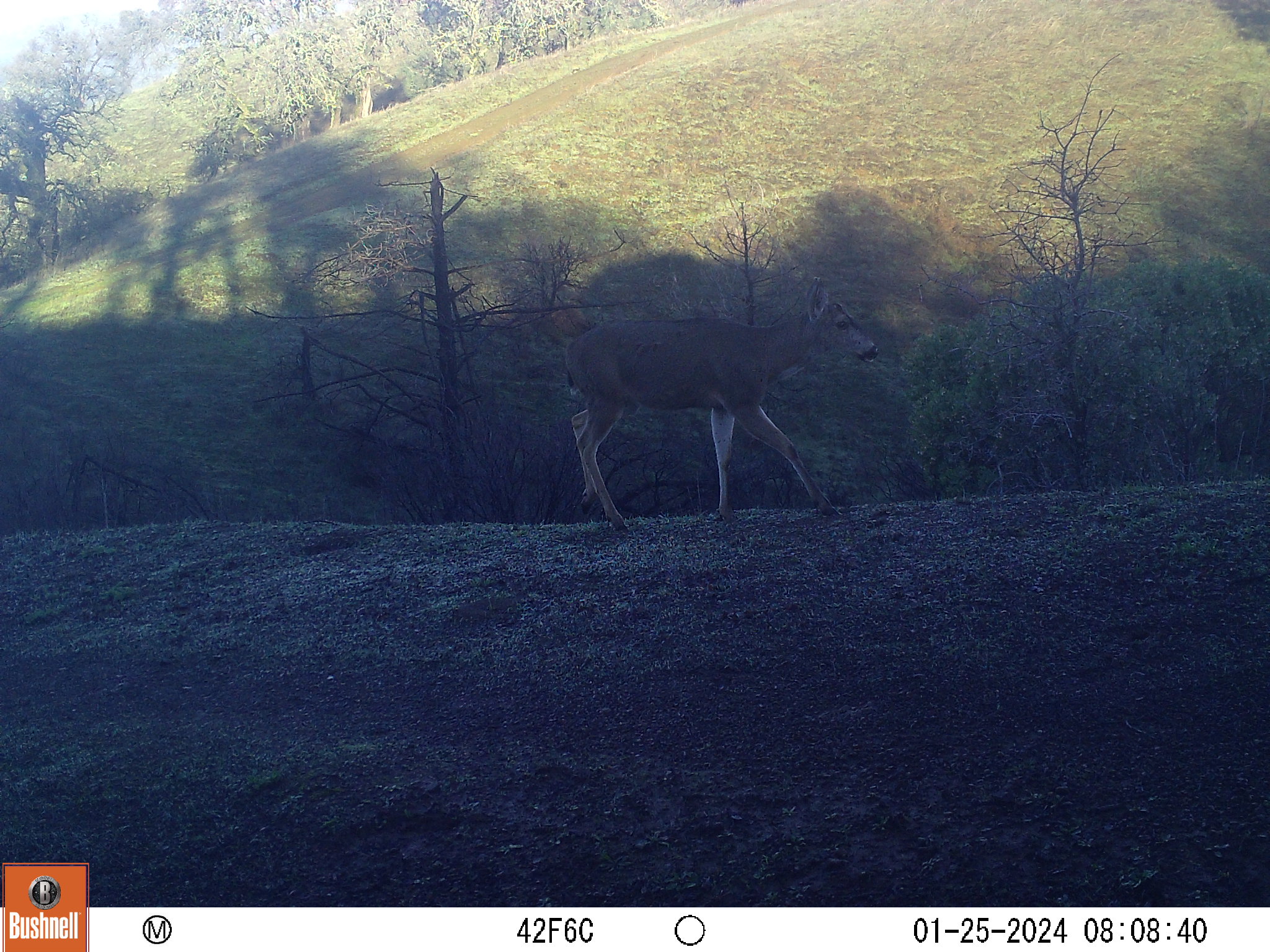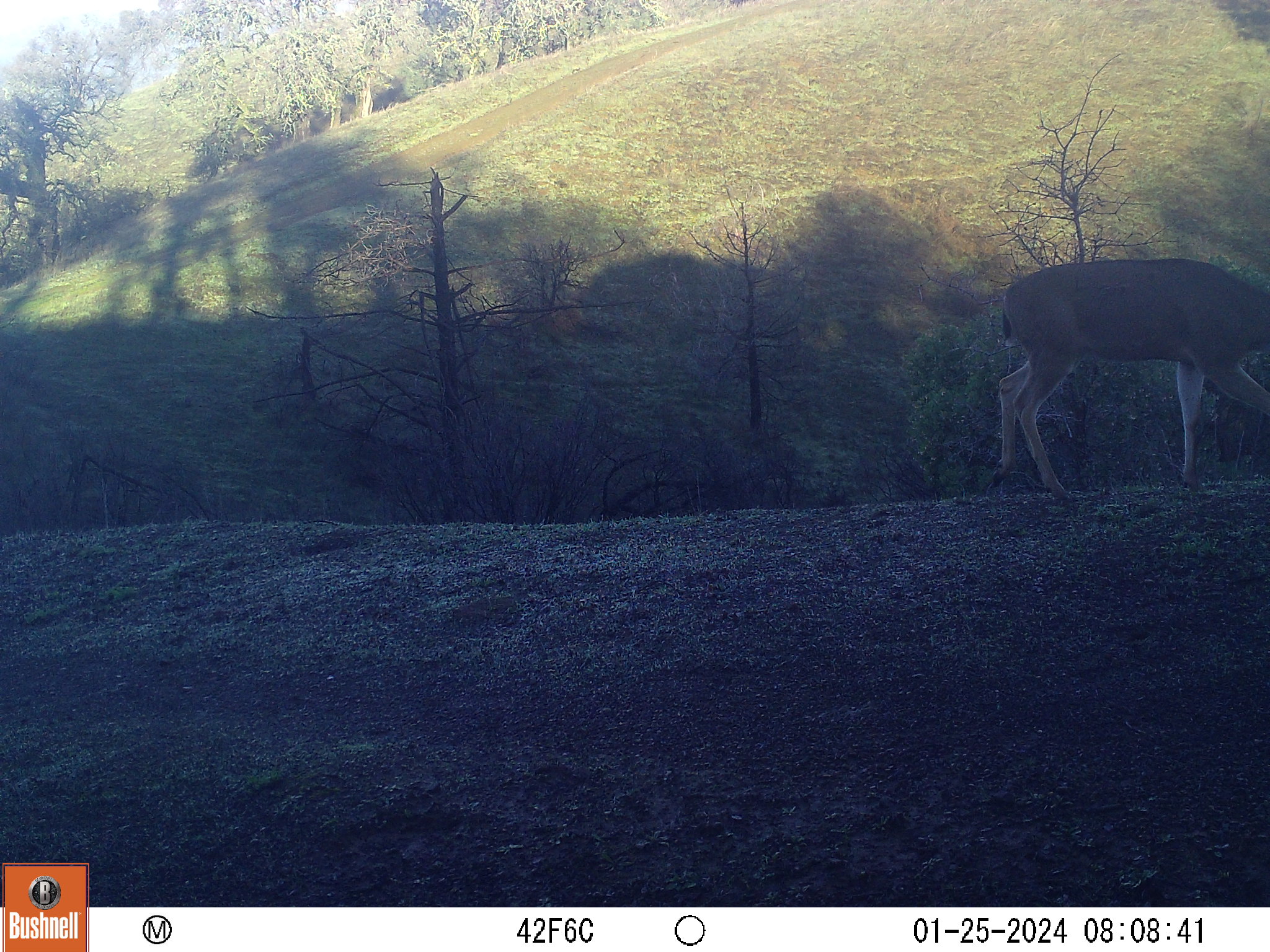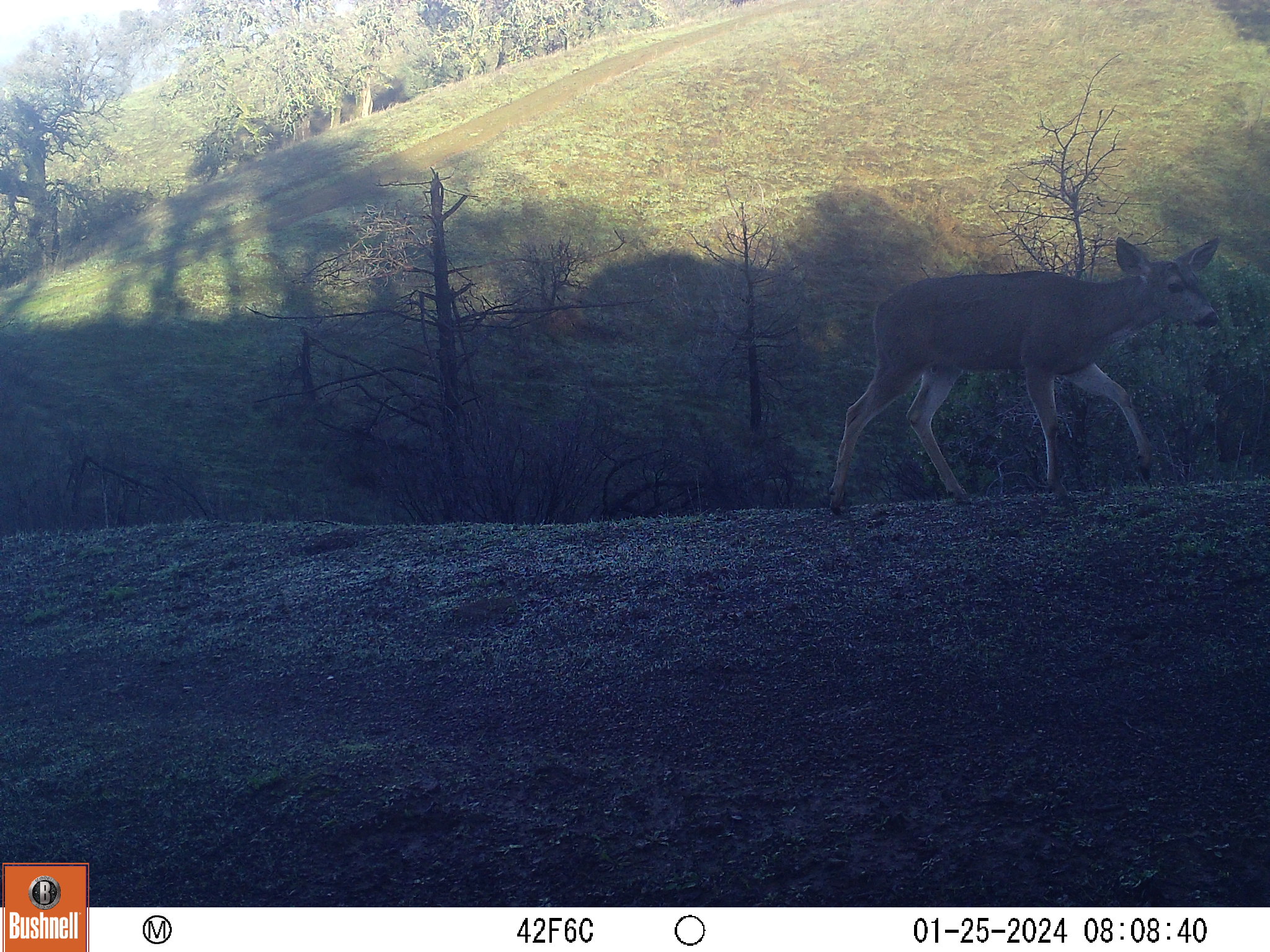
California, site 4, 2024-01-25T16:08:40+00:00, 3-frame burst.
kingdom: Animalia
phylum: Chordata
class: Mammalia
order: Artiodactyla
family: Cervidae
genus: Odocoileus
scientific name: Odocoileus hemionus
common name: mule deer